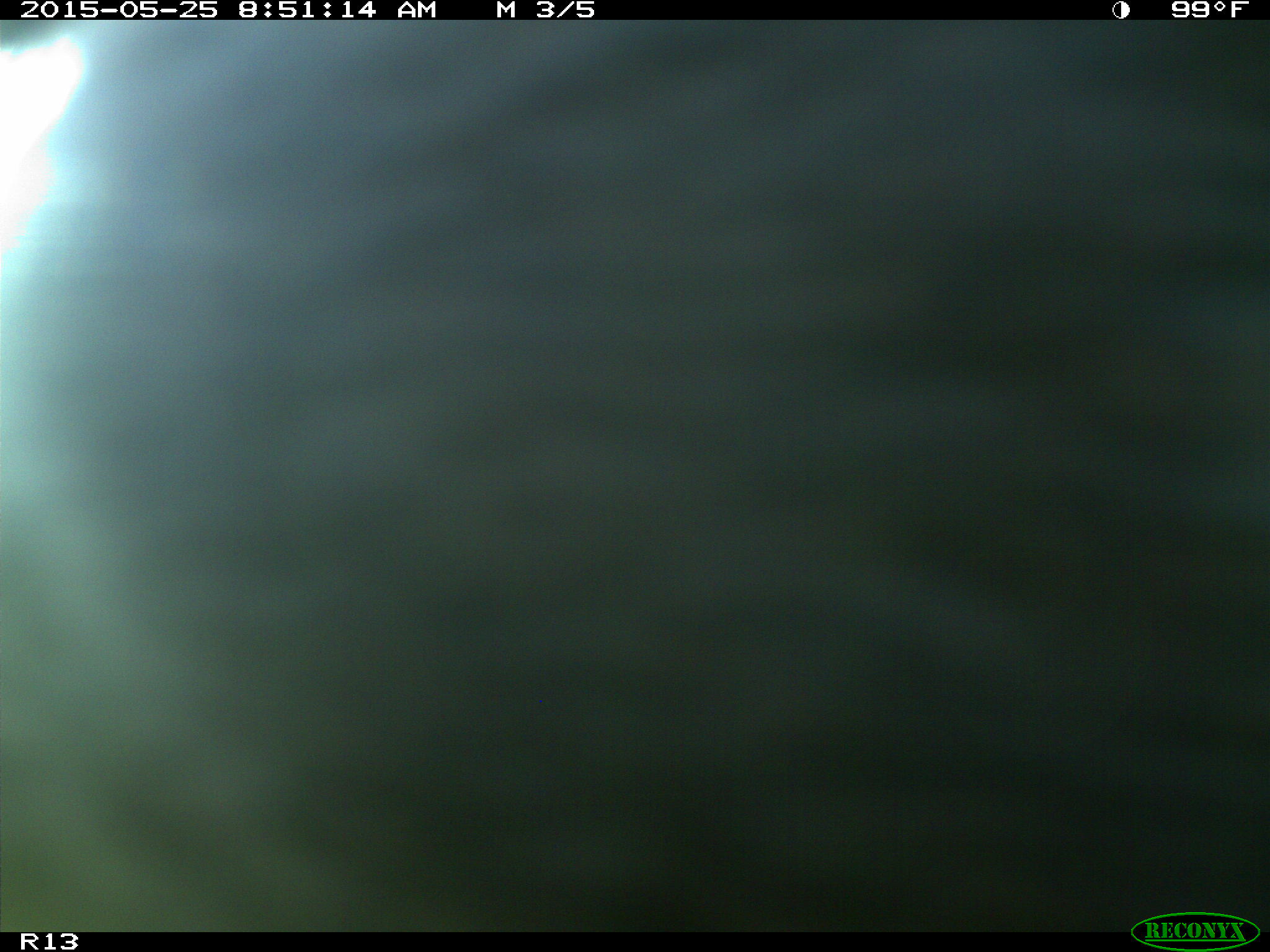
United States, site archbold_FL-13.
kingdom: Animalia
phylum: Chordata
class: Mammalia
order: Artiodactyla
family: Bovidae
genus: Bos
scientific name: Bos taurus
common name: domestic cow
Bos taurus (domestic cow).